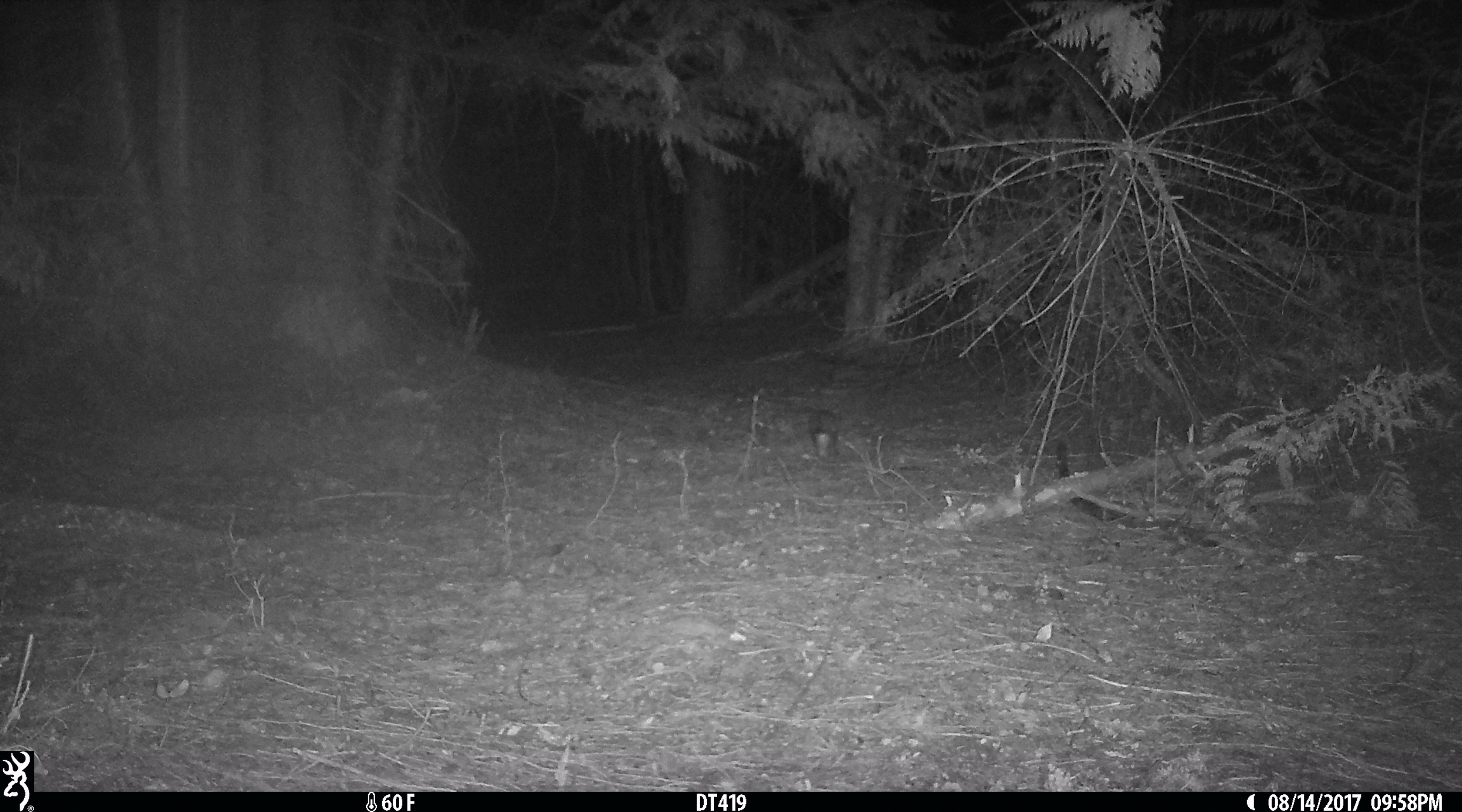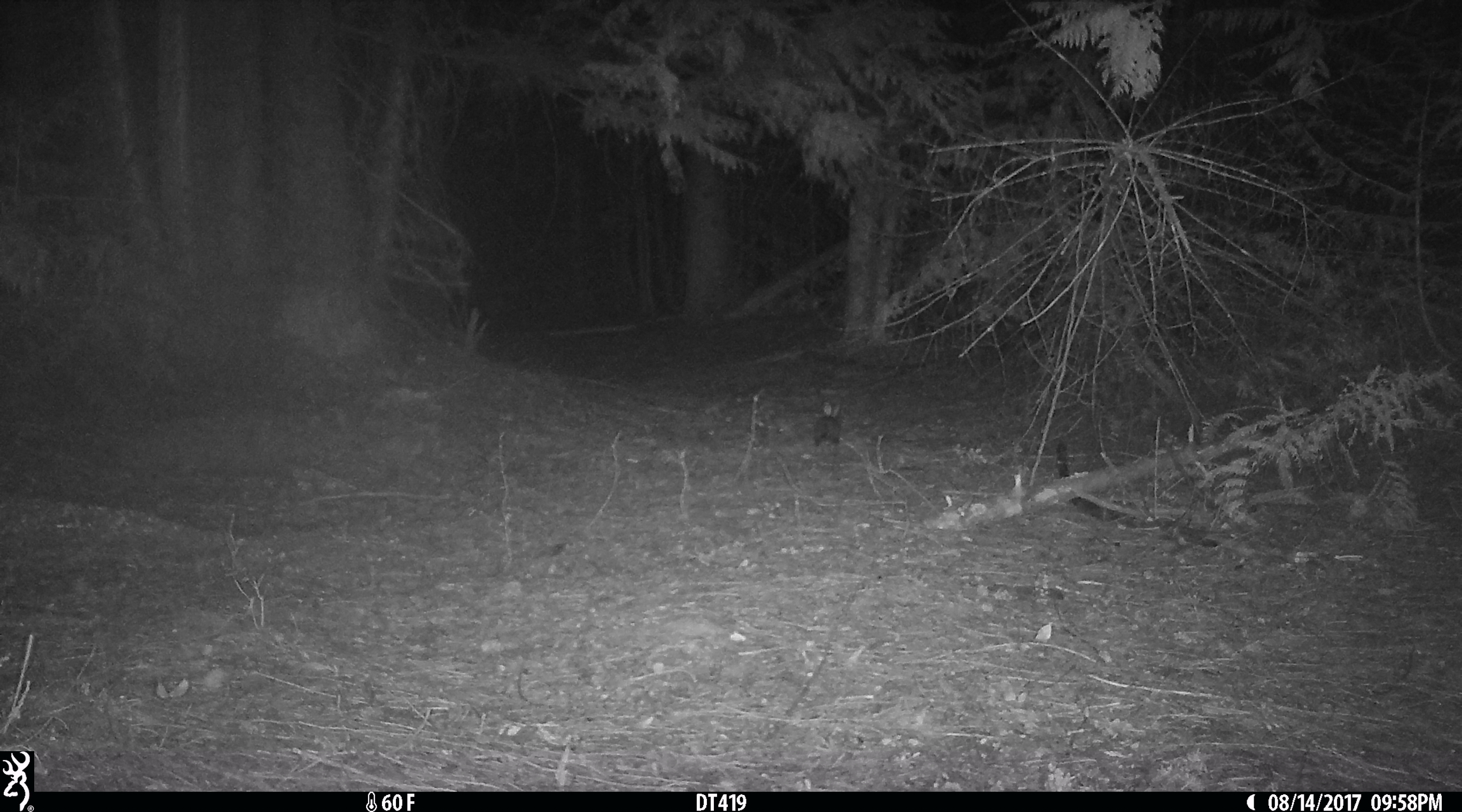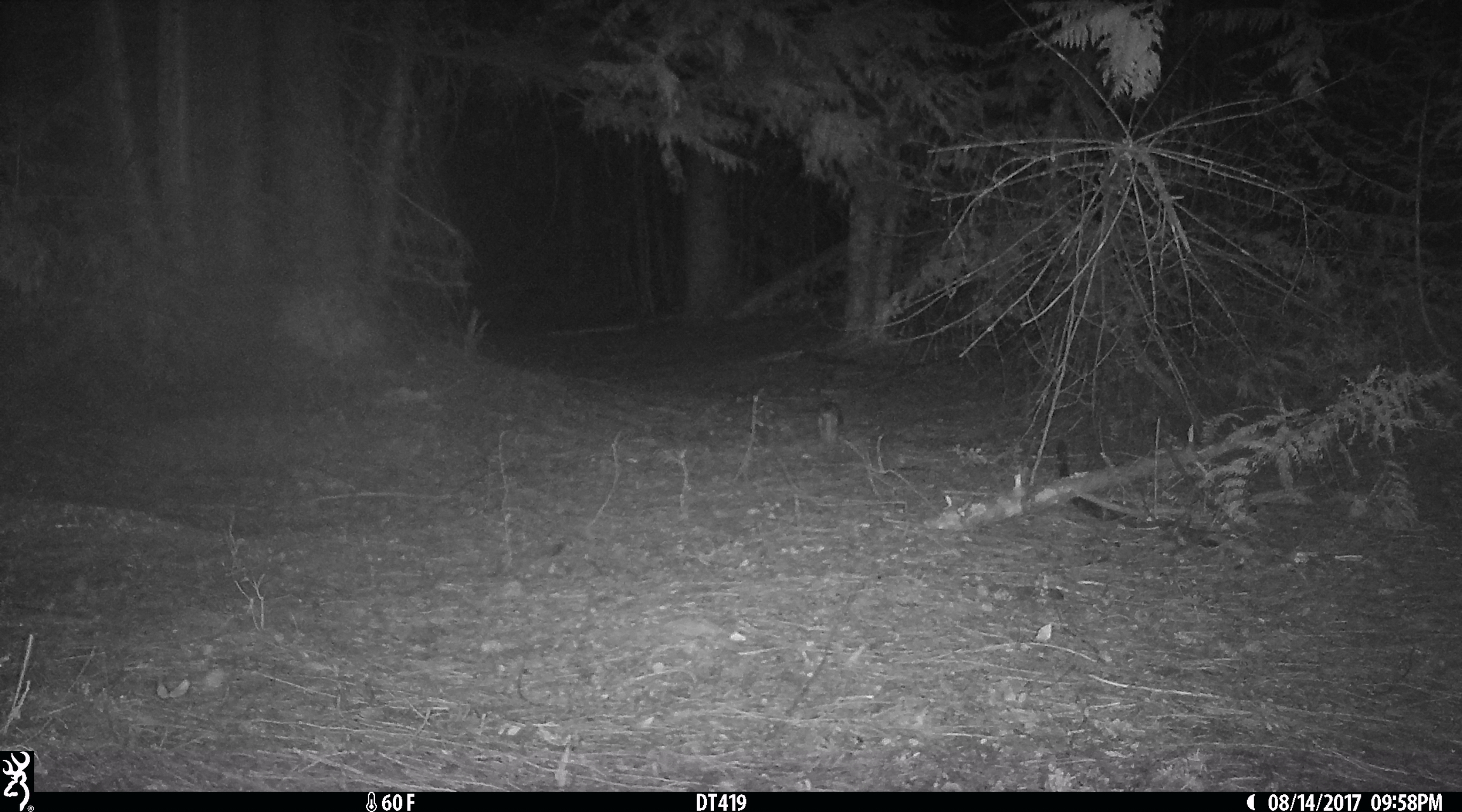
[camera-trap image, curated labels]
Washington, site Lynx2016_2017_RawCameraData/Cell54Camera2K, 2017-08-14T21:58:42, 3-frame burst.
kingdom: Animalia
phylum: Chordata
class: Mammalia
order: Lagomorpha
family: Leporidae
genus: Lepus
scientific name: Lepus americanus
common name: snowshoe hare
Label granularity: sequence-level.